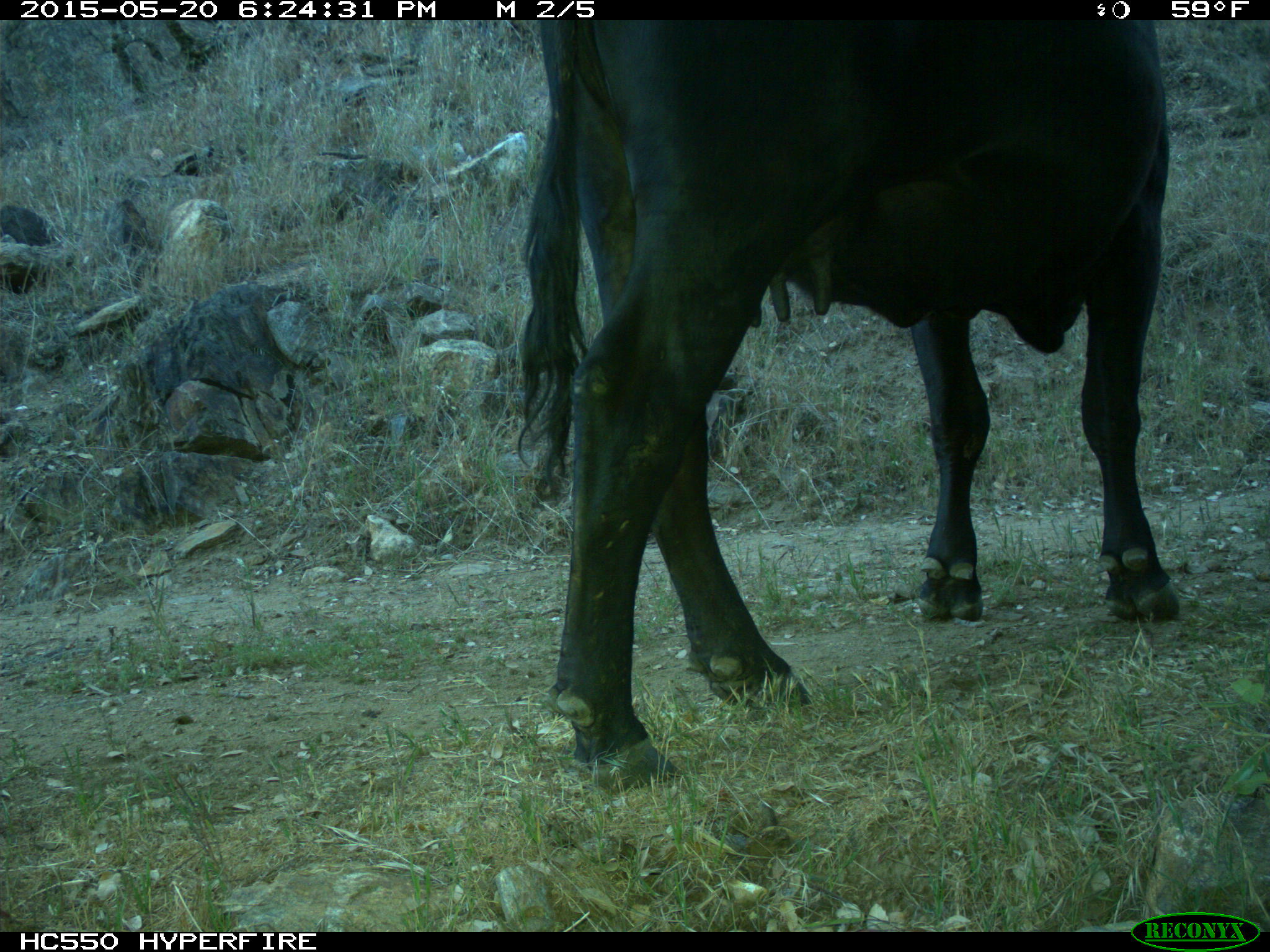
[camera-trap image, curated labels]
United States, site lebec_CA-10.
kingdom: Animalia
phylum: Chordata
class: Mammalia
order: Artiodactyla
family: Bovidae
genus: Bos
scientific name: Bos taurus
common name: domestic cow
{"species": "Bos taurus (domestic cow)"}